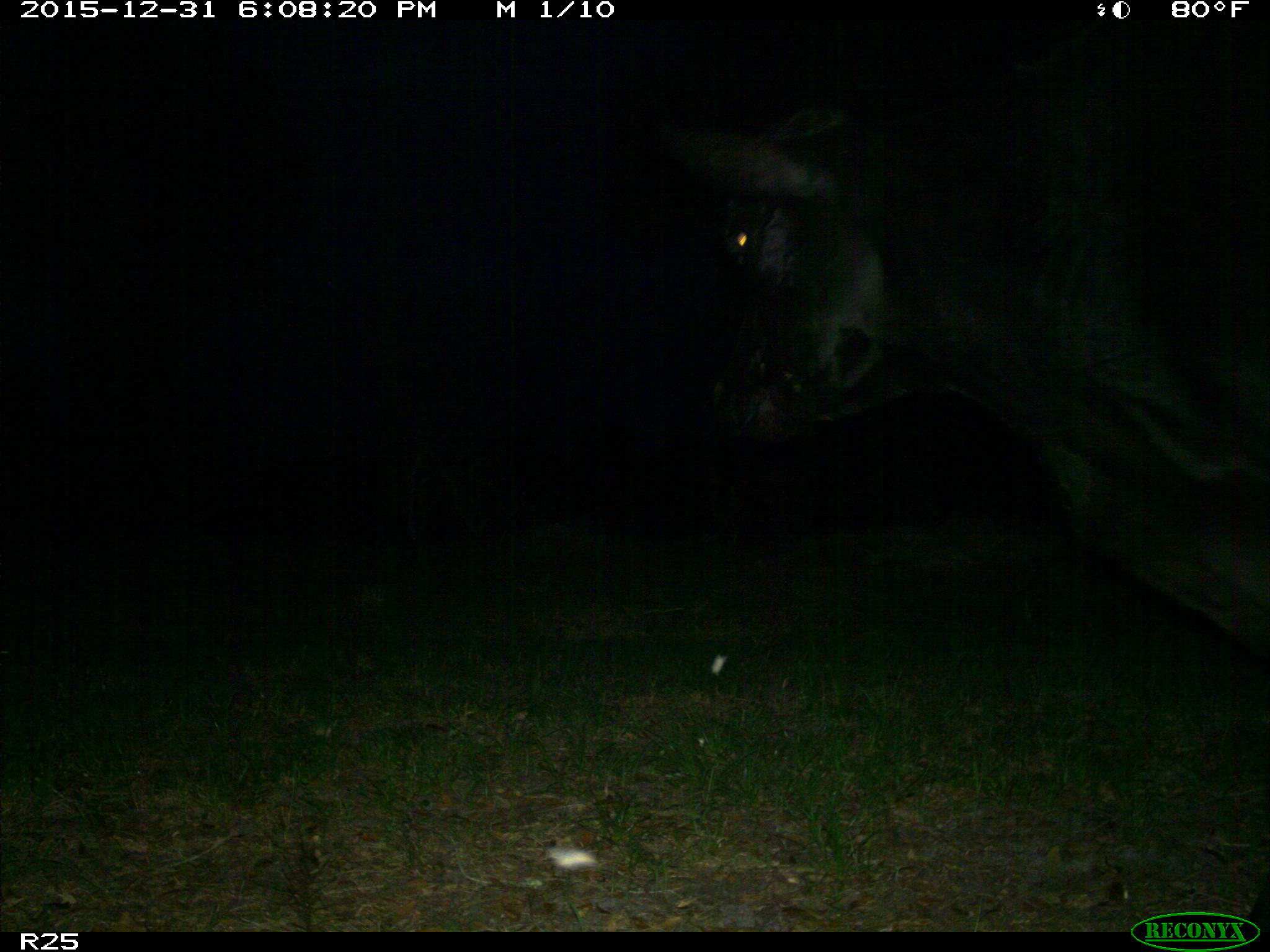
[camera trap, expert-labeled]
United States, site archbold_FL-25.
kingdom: Animalia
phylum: Chordata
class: Mammalia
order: Artiodactyla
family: Bovidae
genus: Bos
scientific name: Bos taurus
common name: domestic cow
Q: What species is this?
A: Bos taurus (domestic cow).